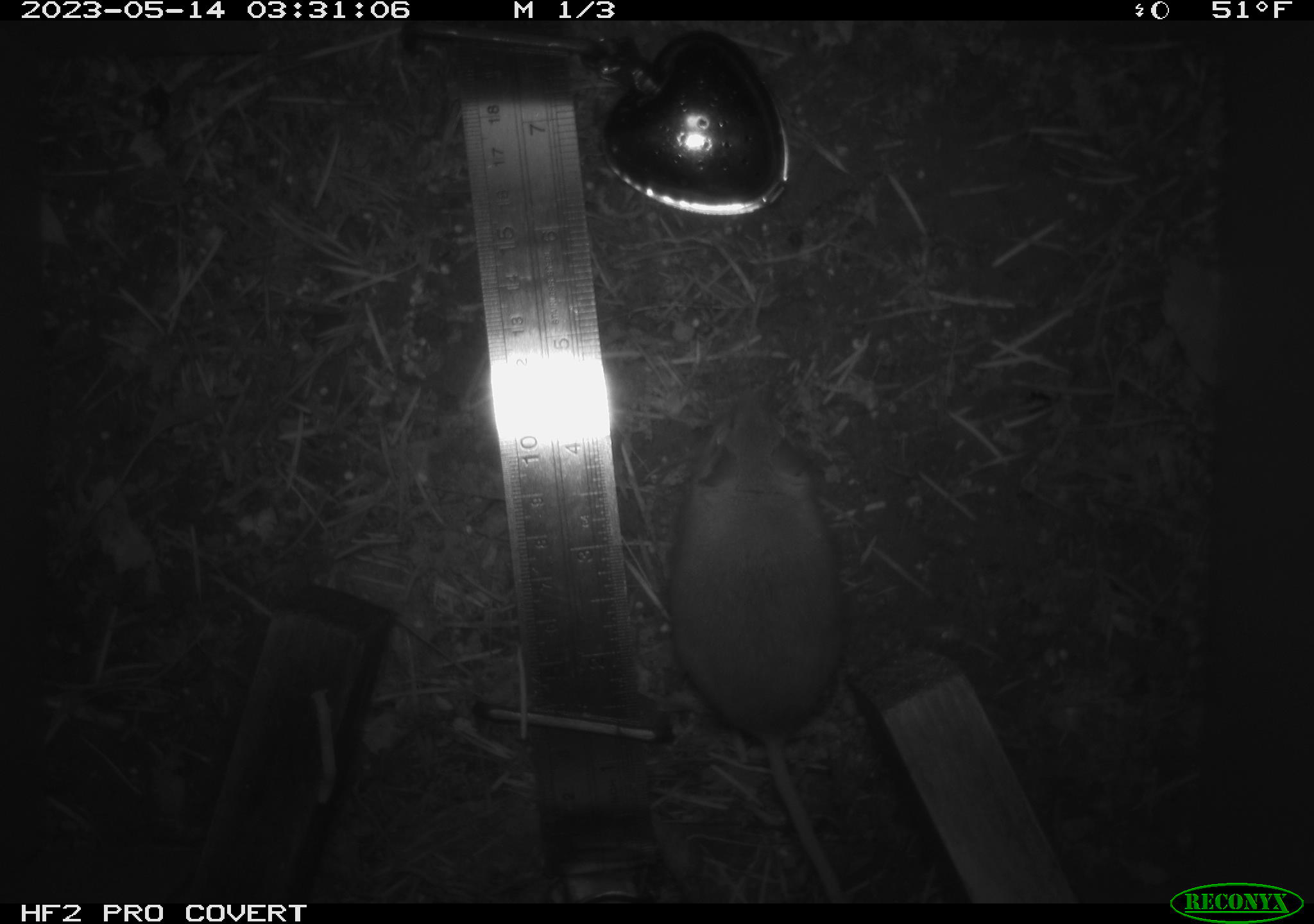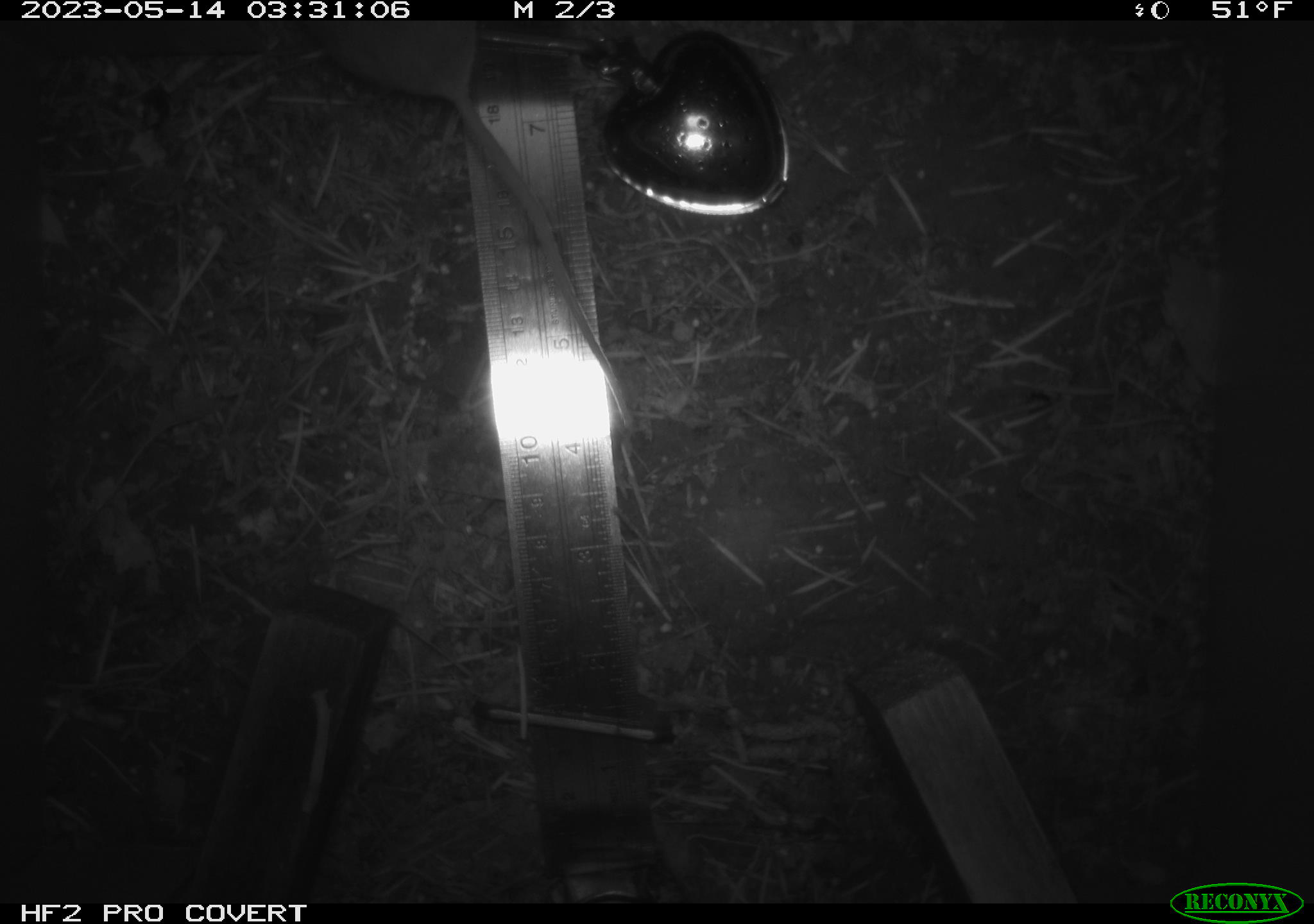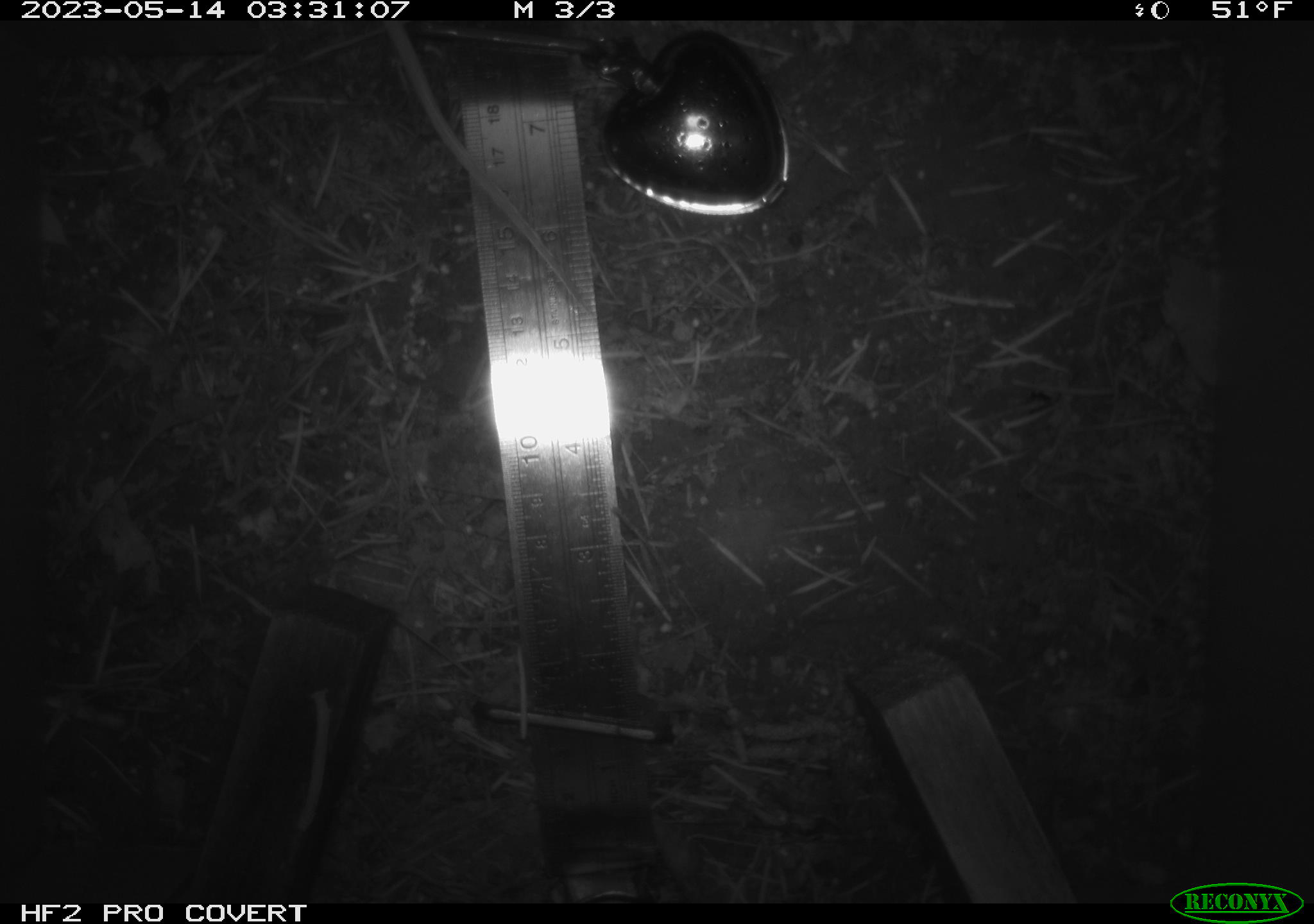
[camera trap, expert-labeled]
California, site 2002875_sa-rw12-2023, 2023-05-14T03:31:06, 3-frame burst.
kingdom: Animalia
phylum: Chordata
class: Mammalia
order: Rodentia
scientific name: Rodentia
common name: mouse species